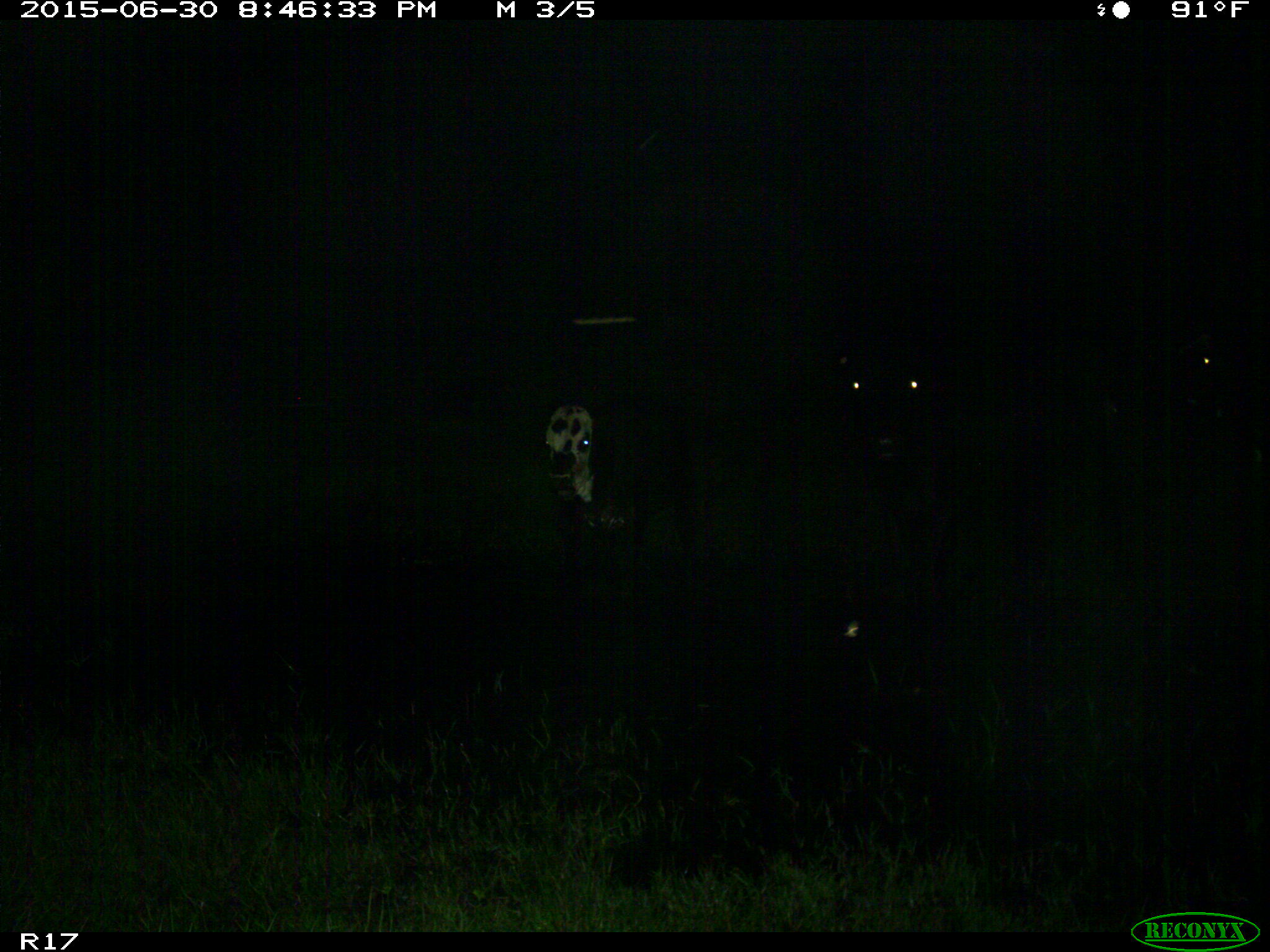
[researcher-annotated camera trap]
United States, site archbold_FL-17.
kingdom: Animalia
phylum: Chordata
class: Mammalia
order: Artiodactyla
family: Bovidae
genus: Bos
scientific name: Bos taurus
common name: domestic cow